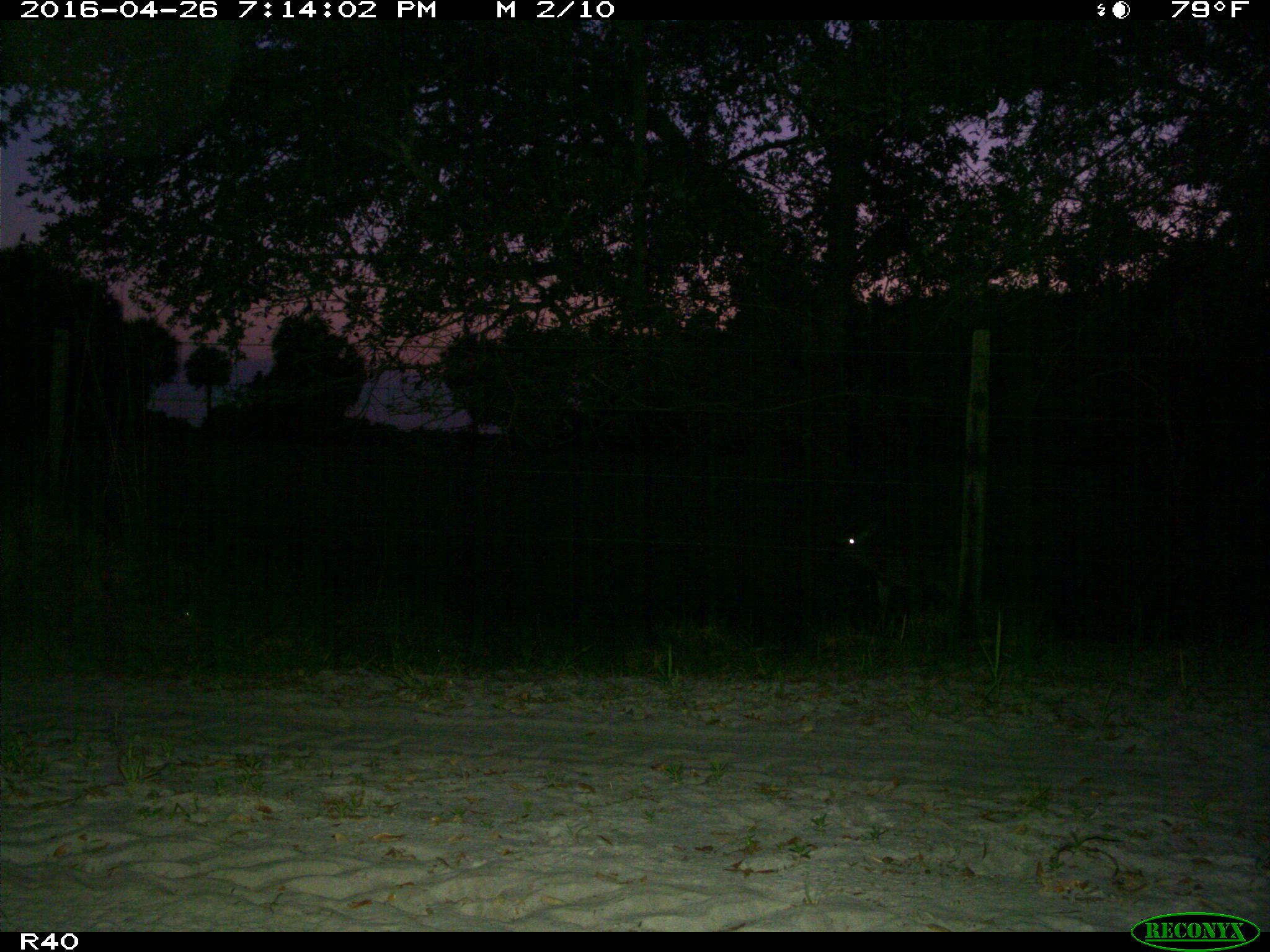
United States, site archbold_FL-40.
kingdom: Animalia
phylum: Chordata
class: Mammalia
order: Artiodactyla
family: Cervidae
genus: Odocoileus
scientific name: Odocoileus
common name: deer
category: unidentified deer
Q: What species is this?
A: Unidentified deer (deer) (Odocoileus).